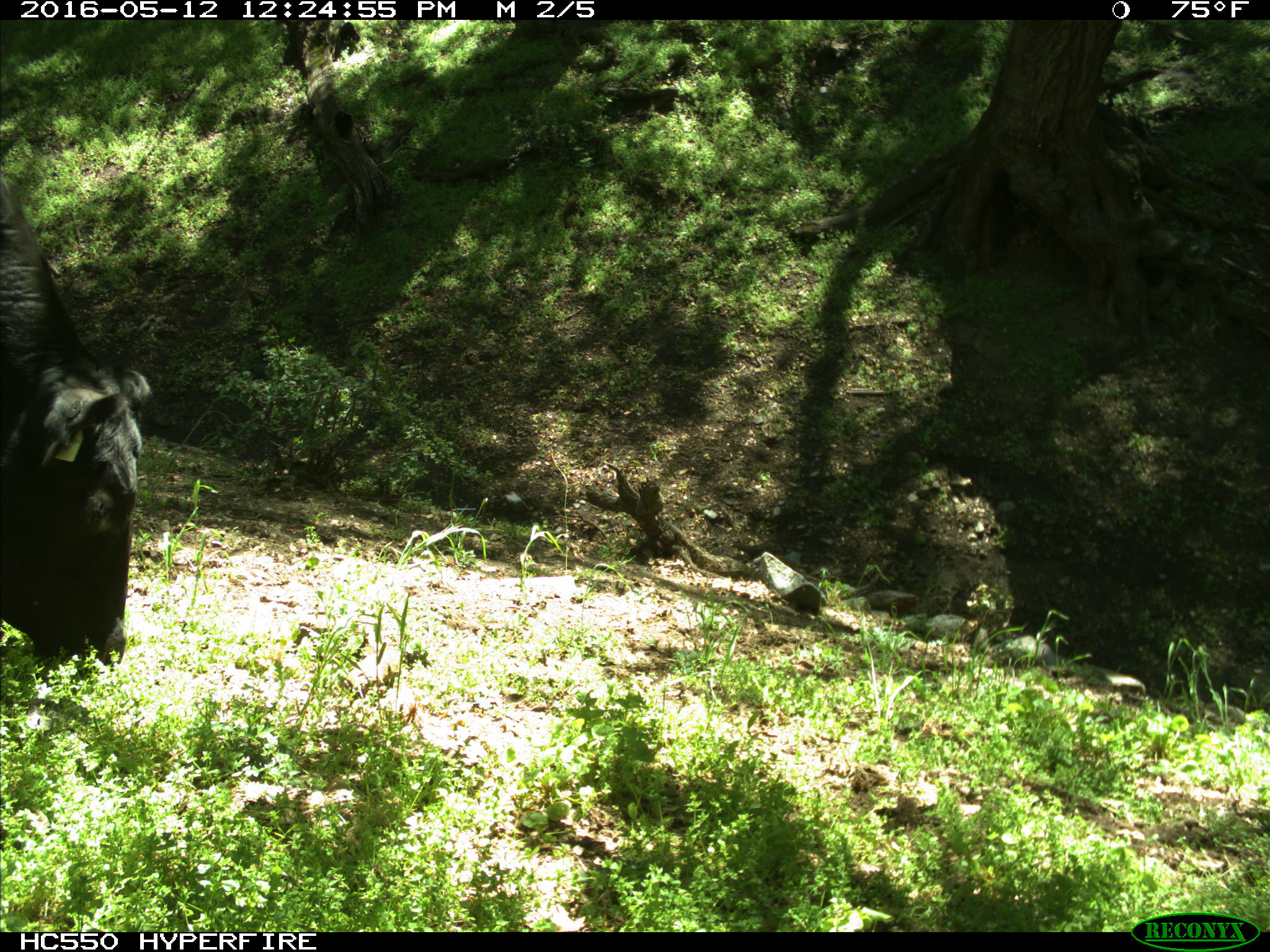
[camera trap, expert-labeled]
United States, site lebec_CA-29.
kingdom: Animalia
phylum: Chordata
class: Mammalia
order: Artiodactyla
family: Bovidae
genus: Bos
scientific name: Bos taurus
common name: domestic cow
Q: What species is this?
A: Bos taurus (domestic cow).